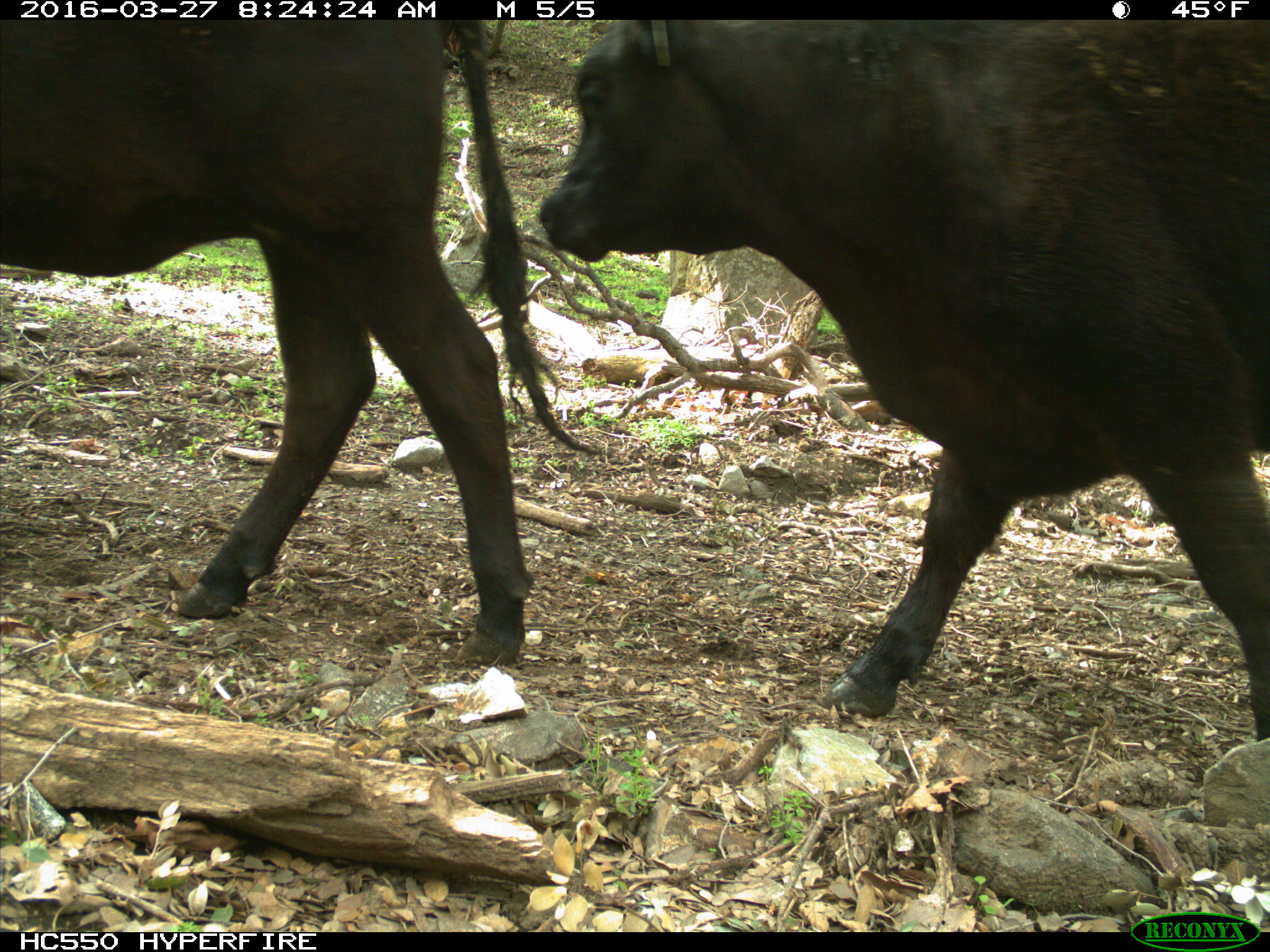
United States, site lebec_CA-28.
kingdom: Animalia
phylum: Chordata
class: Mammalia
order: Artiodactyla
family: Bovidae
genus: Bos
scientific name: Bos taurus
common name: domestic cow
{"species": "Bos taurus (domestic cow)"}